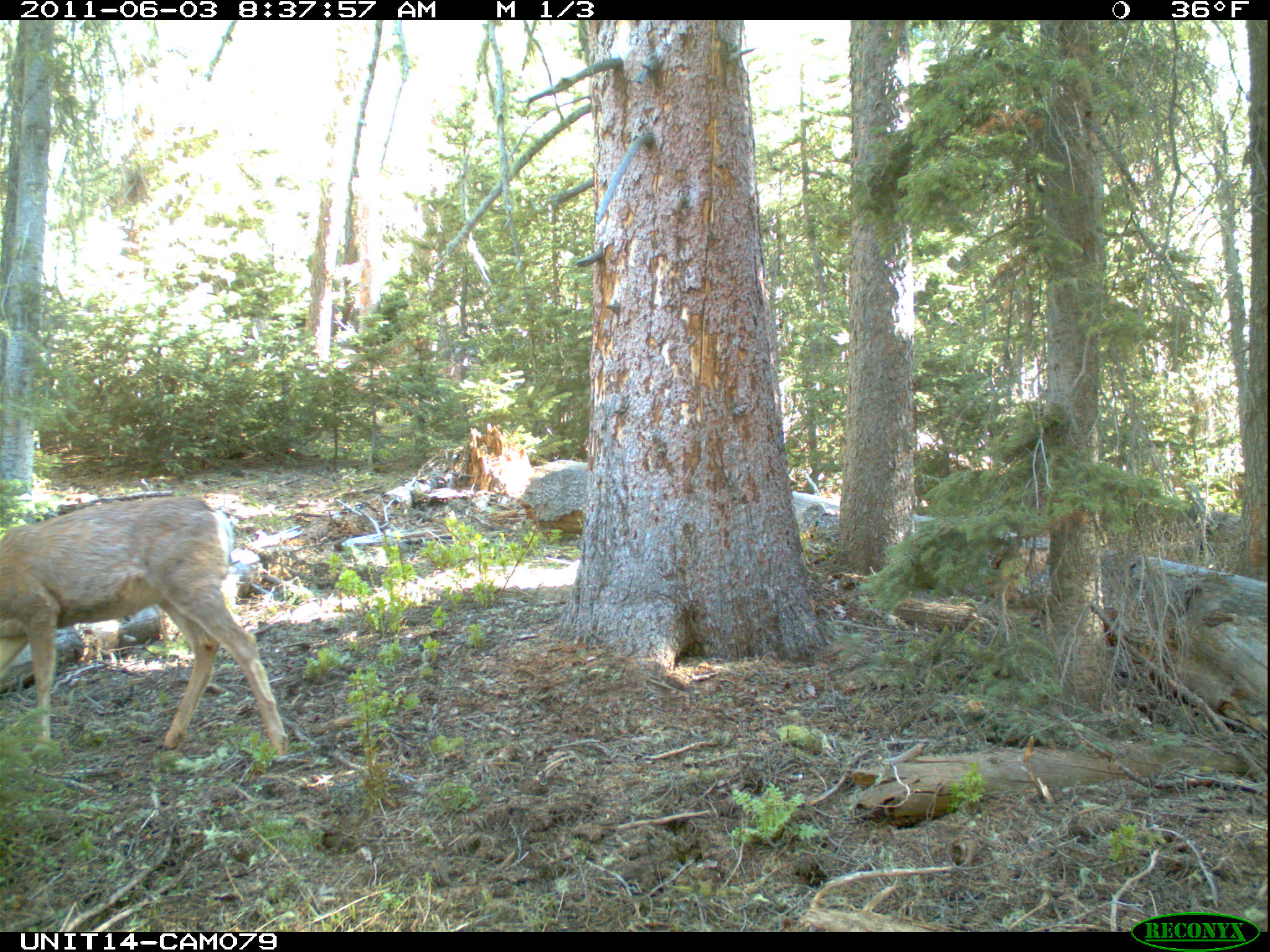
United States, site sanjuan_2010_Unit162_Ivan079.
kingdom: Animalia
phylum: Chordata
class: Mammalia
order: Artiodactyla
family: Cervidae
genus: Odocoileus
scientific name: Odocoileus hemionus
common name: mule deer